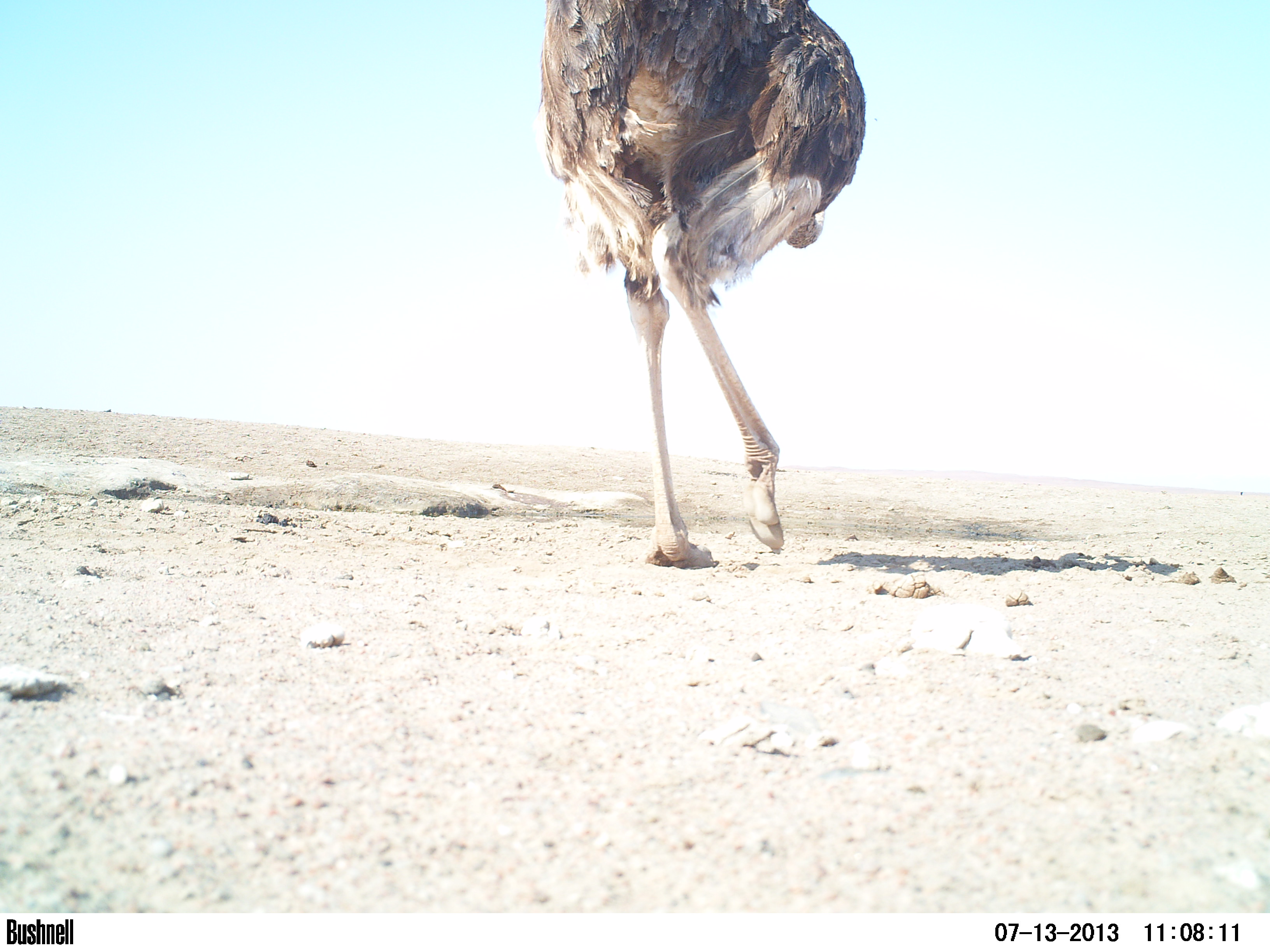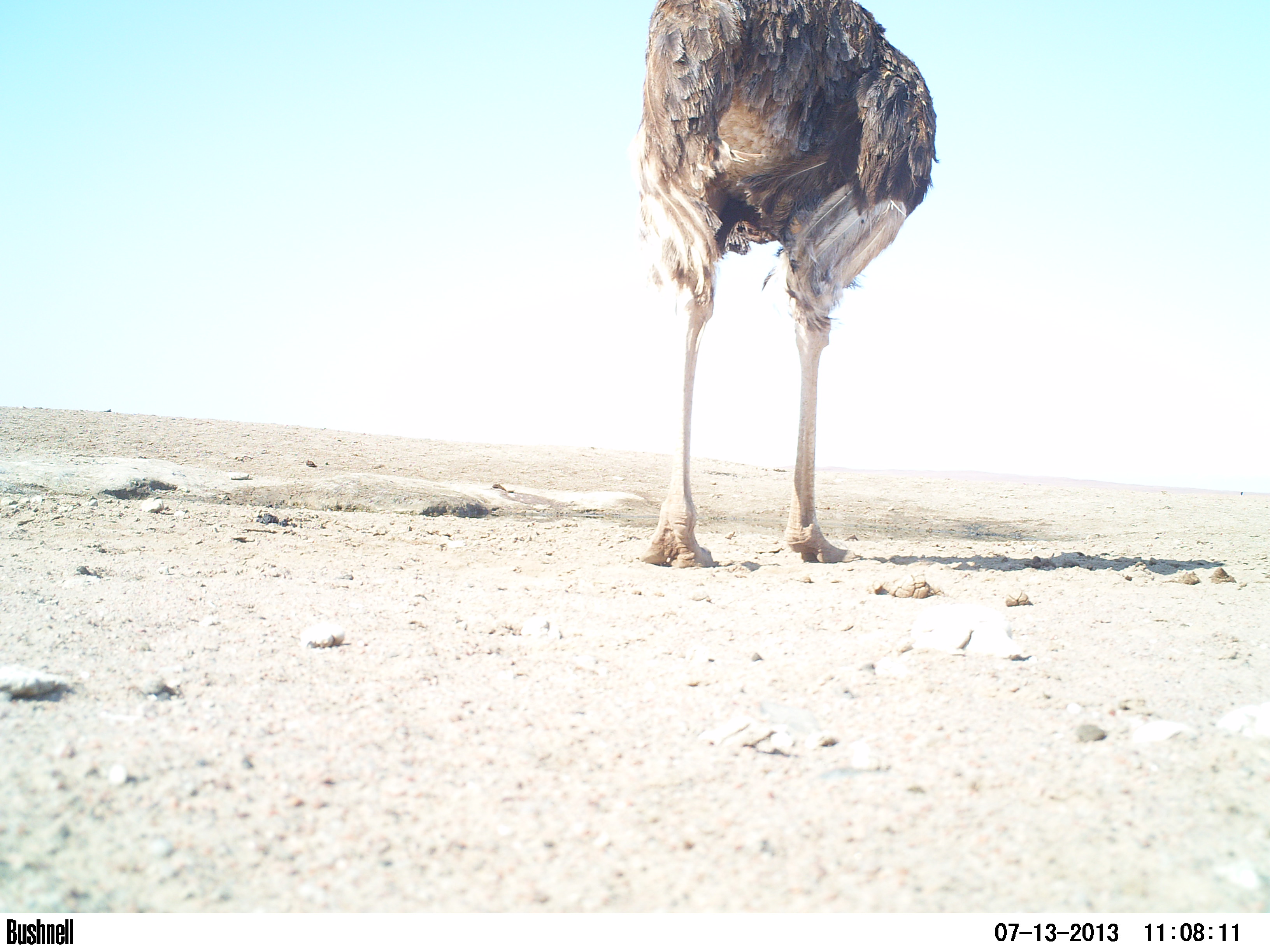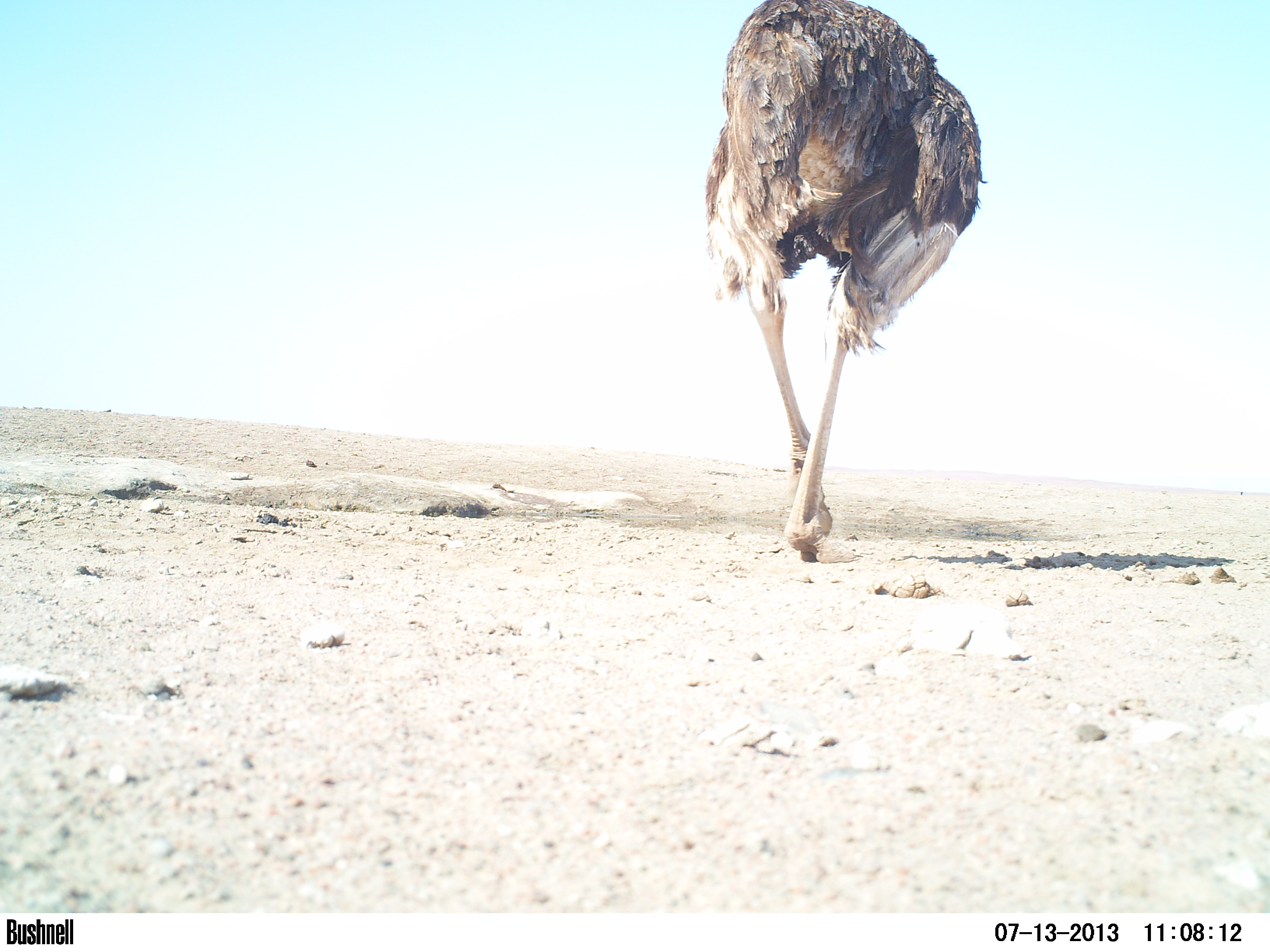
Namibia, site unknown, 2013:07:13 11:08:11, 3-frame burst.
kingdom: Animalia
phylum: Chordata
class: Aves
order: Struthioniformes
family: Struthionidae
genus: Struthio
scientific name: Struthio camelus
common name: common ostrich